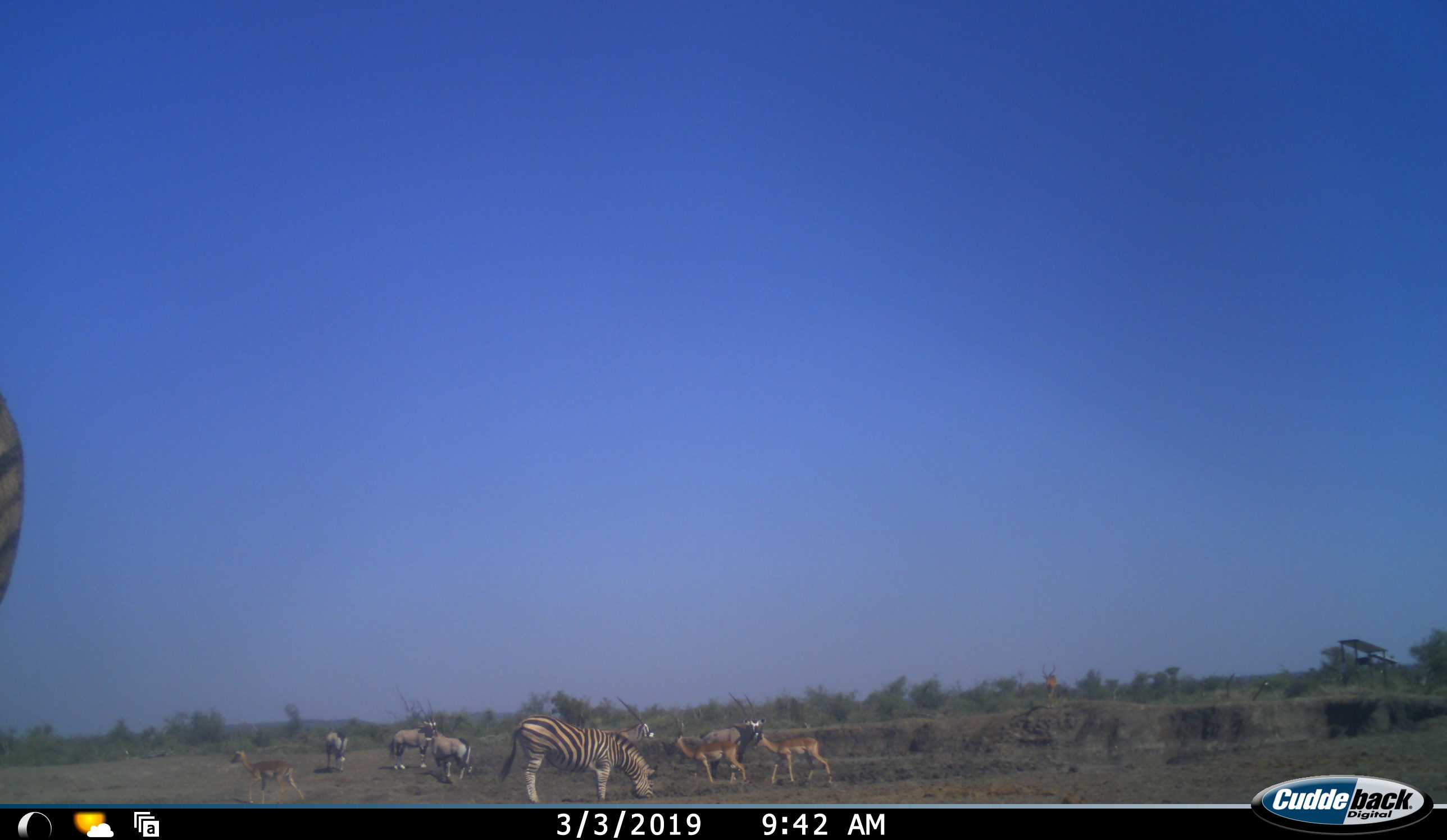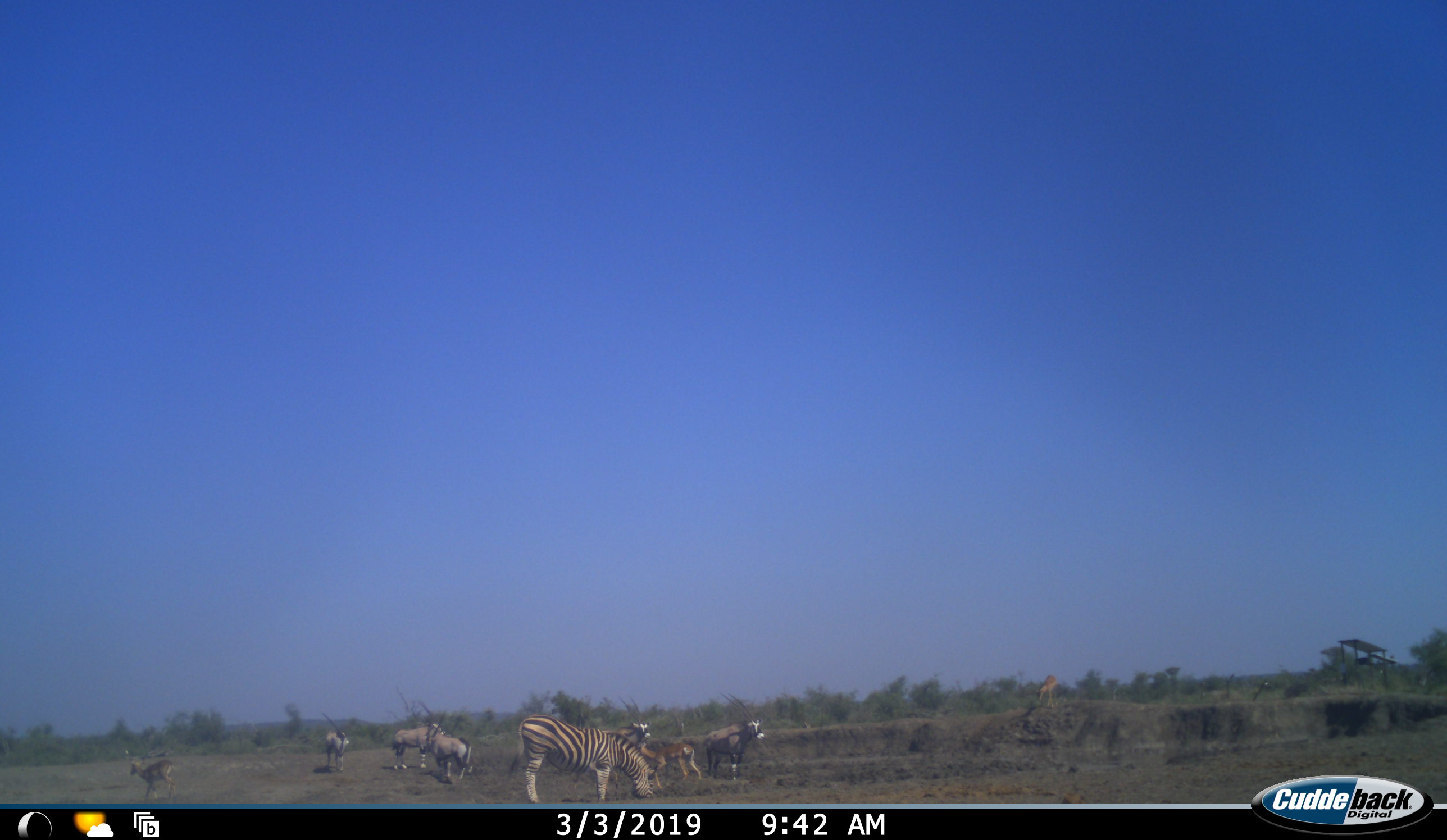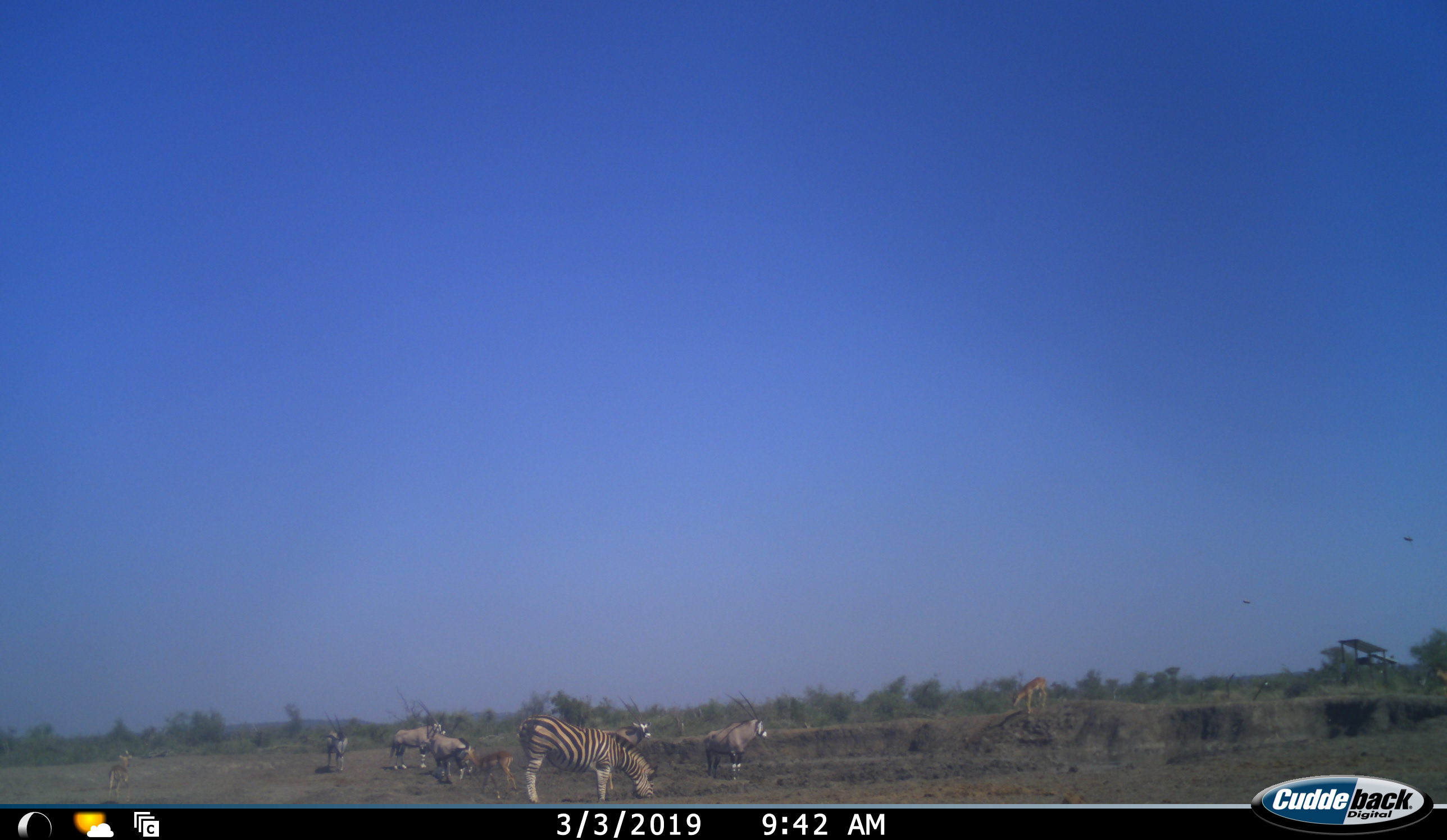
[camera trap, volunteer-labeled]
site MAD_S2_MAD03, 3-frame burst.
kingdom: Animalia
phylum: Chordata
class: Mammalia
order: Artiodactyla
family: Bovidae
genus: Oryx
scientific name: Oryx gazella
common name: gemsbok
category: oryx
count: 5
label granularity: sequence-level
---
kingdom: Animalia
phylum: Chordata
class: Mammalia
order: Artiodactyla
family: Bovidae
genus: Aepyceros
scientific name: Aepyceros melampus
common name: impala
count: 4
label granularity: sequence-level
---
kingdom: Animalia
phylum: Chordata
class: Mammalia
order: Perissodactyla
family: Equidae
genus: Equus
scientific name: Equus quagga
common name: plains zebra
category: zebraplains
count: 1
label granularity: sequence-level